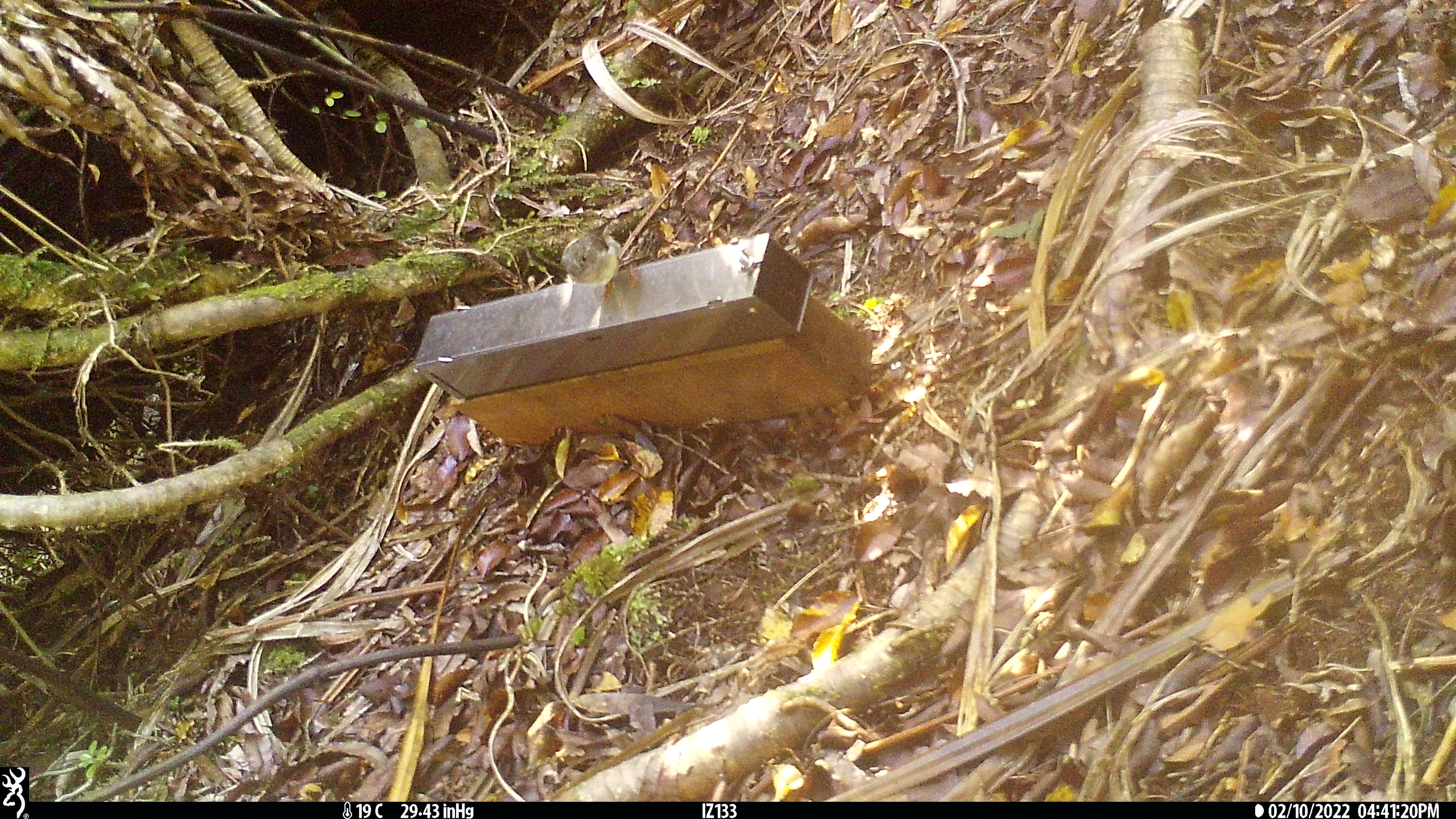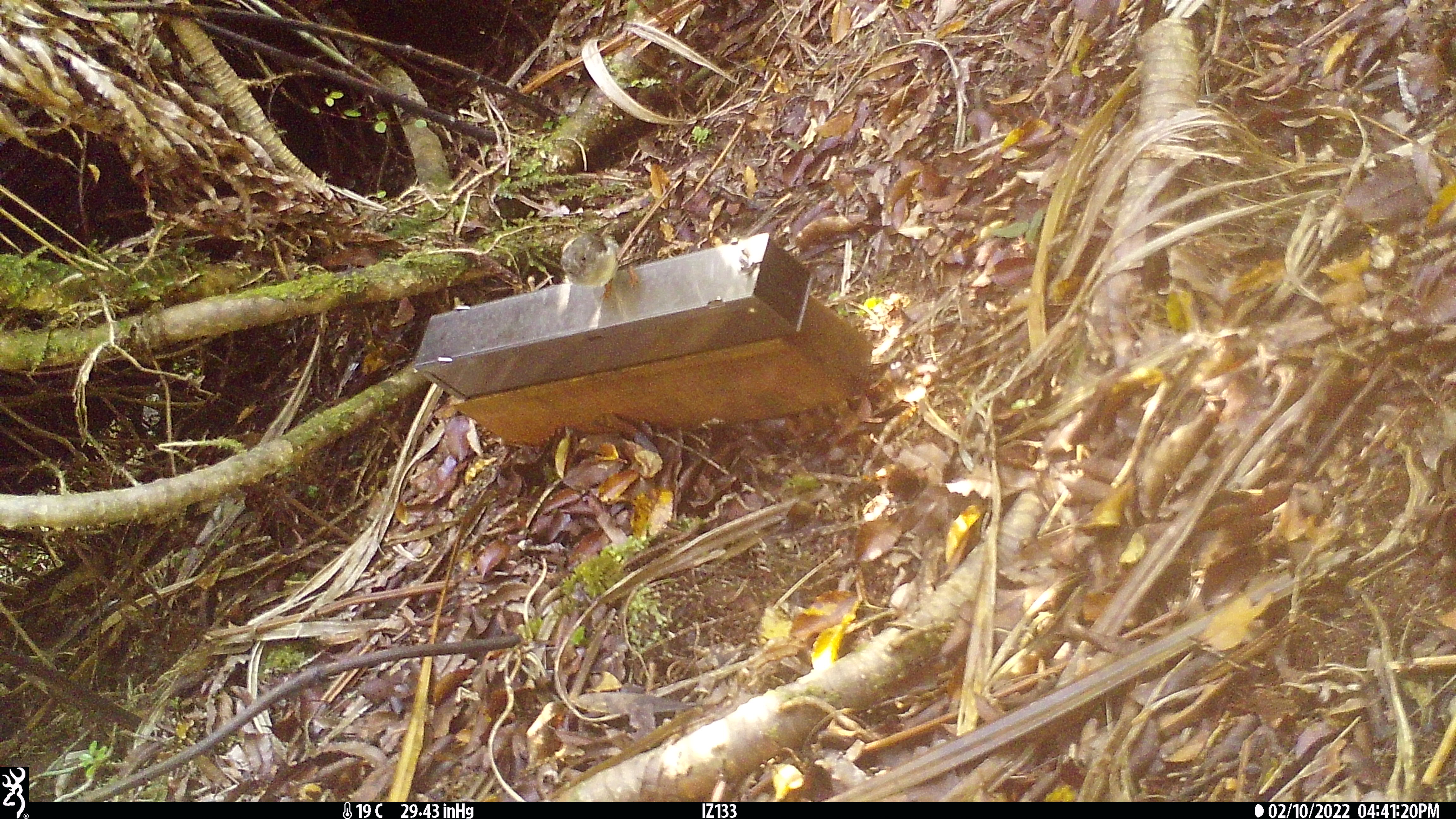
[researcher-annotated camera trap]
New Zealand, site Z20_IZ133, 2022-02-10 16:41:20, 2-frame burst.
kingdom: Animalia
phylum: Chordata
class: Aves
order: Passeriformes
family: Petroicidae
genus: Petroica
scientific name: Petroica macrocephala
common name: tomtit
Tomtit (Petroica macrocephala).